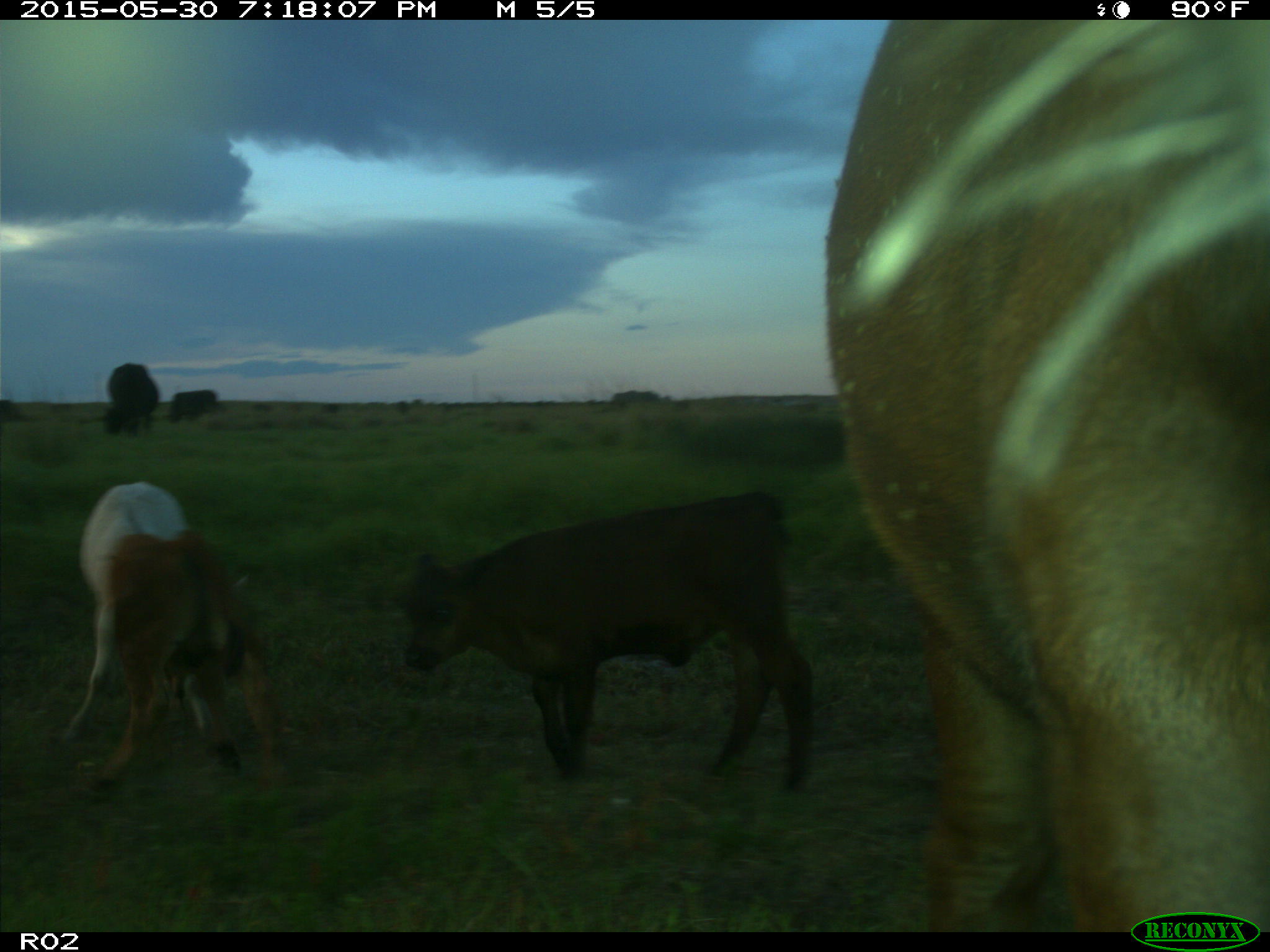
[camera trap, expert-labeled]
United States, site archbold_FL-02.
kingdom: Animalia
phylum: Chordata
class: Mammalia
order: Artiodactyla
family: Bovidae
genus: Bos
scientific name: Bos taurus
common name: domestic cow